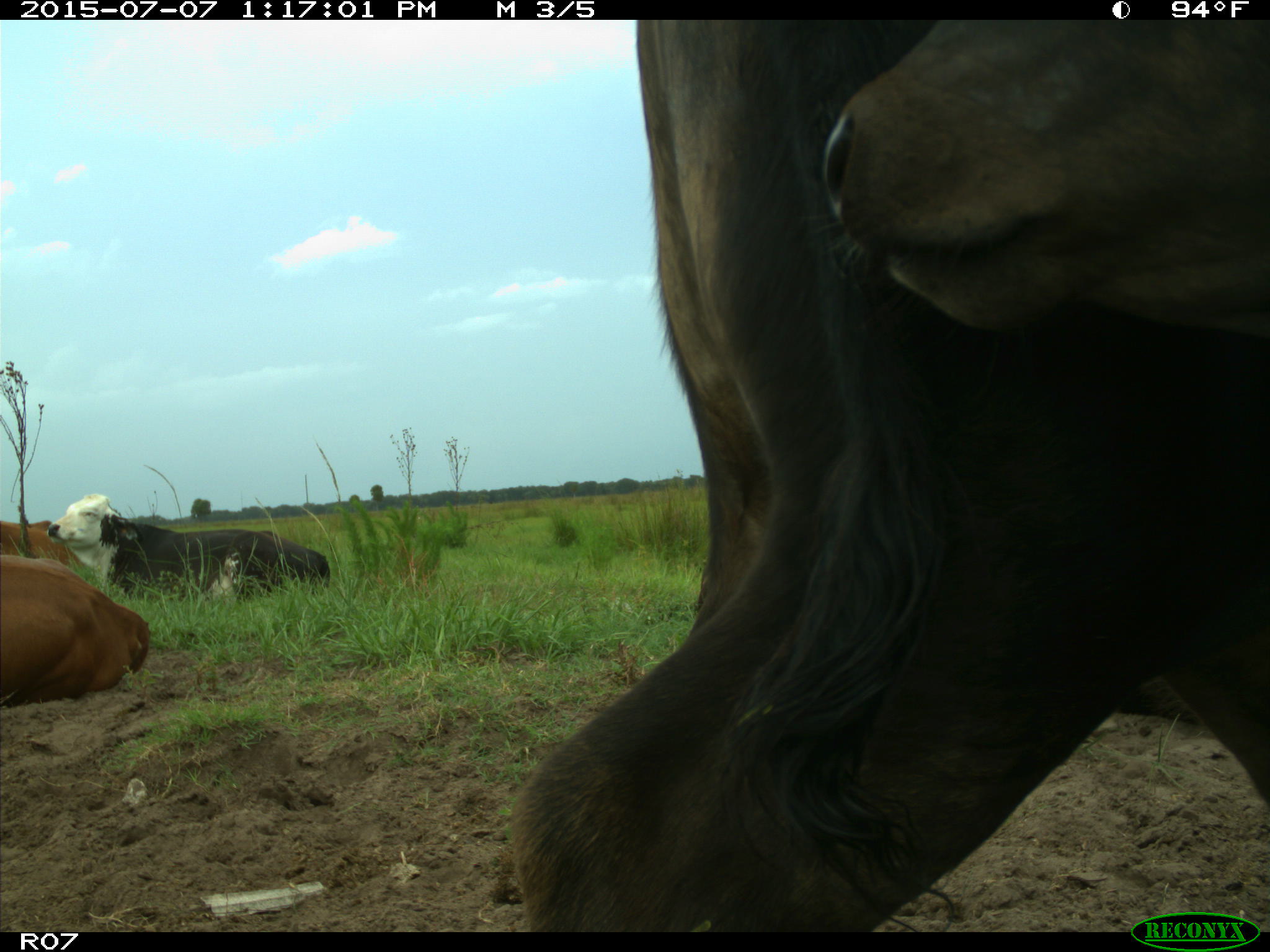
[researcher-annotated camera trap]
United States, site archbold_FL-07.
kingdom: Animalia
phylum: Chordata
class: Mammalia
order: Artiodactyla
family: Bovidae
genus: Bos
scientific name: Bos taurus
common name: domestic cow